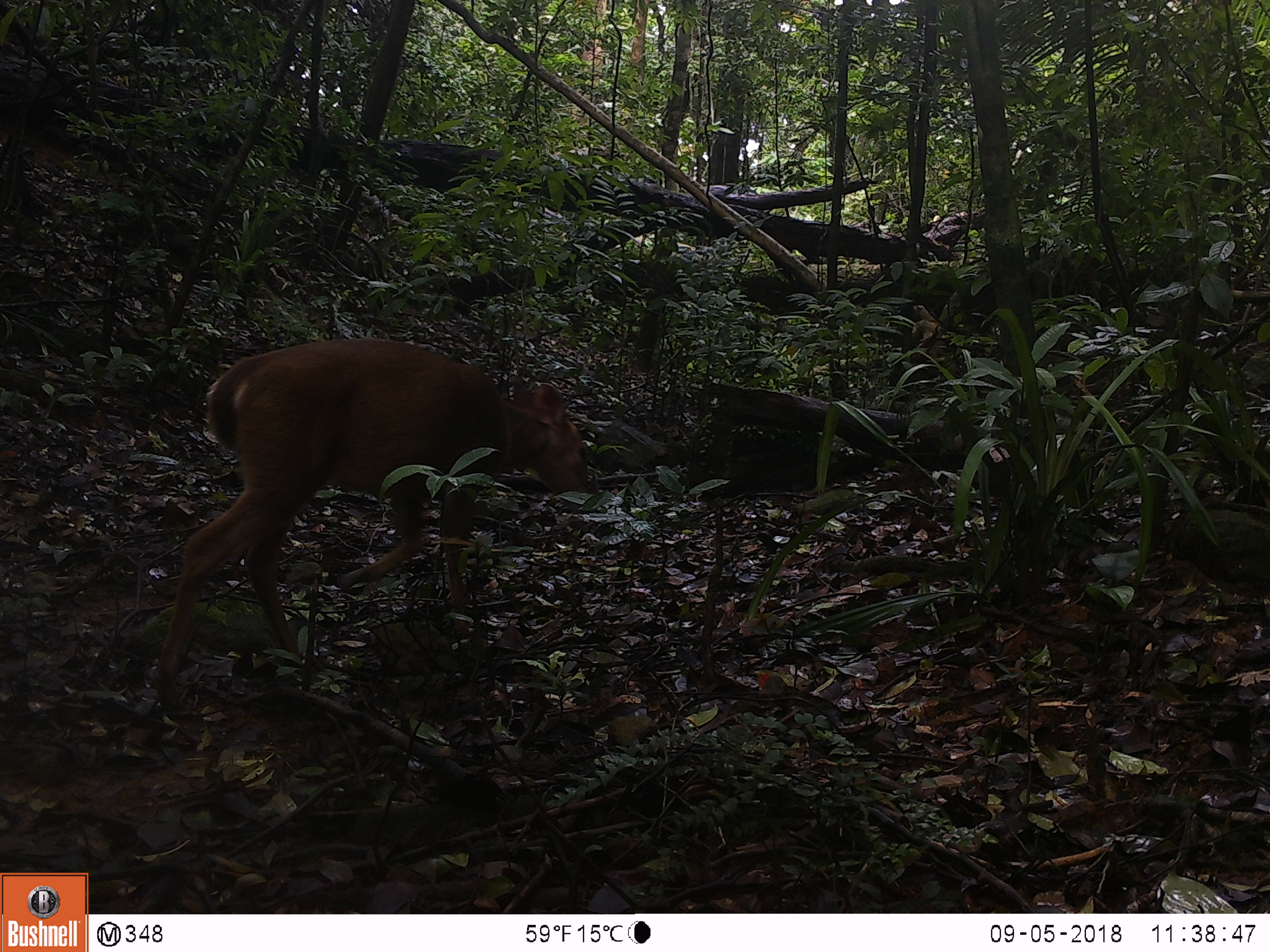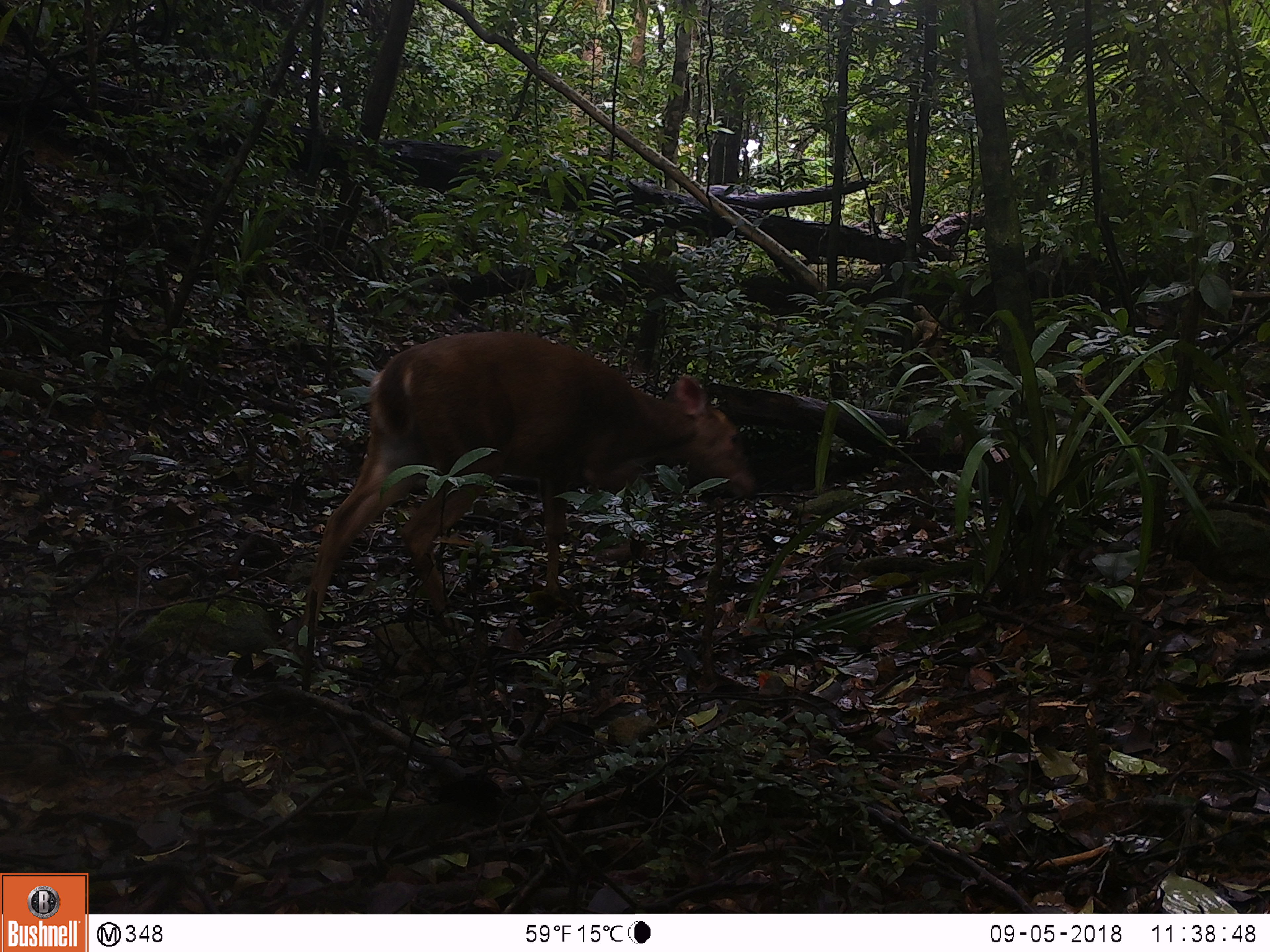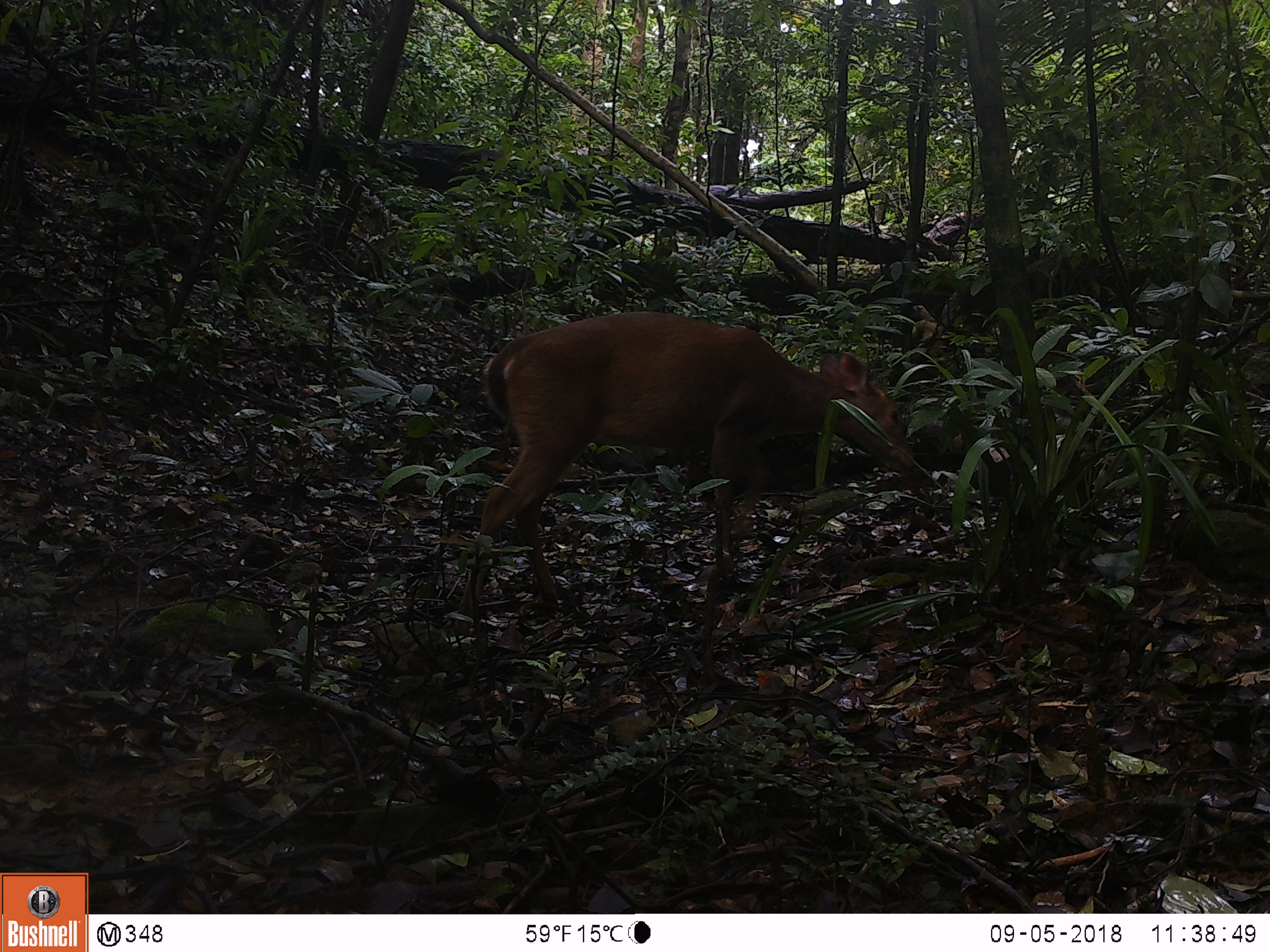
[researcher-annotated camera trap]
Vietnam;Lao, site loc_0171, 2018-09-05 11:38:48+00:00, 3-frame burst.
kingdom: Animalia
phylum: Chordata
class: Mammalia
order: Artiodactyla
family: Cervidae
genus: Muntiacus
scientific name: Muntiacus vuquangensis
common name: large-antlered muntjac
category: large antlered muntjac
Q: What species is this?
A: Large antlered muntjac (large-antlered muntjac) (Muntiacus vuquangensis).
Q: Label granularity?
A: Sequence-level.